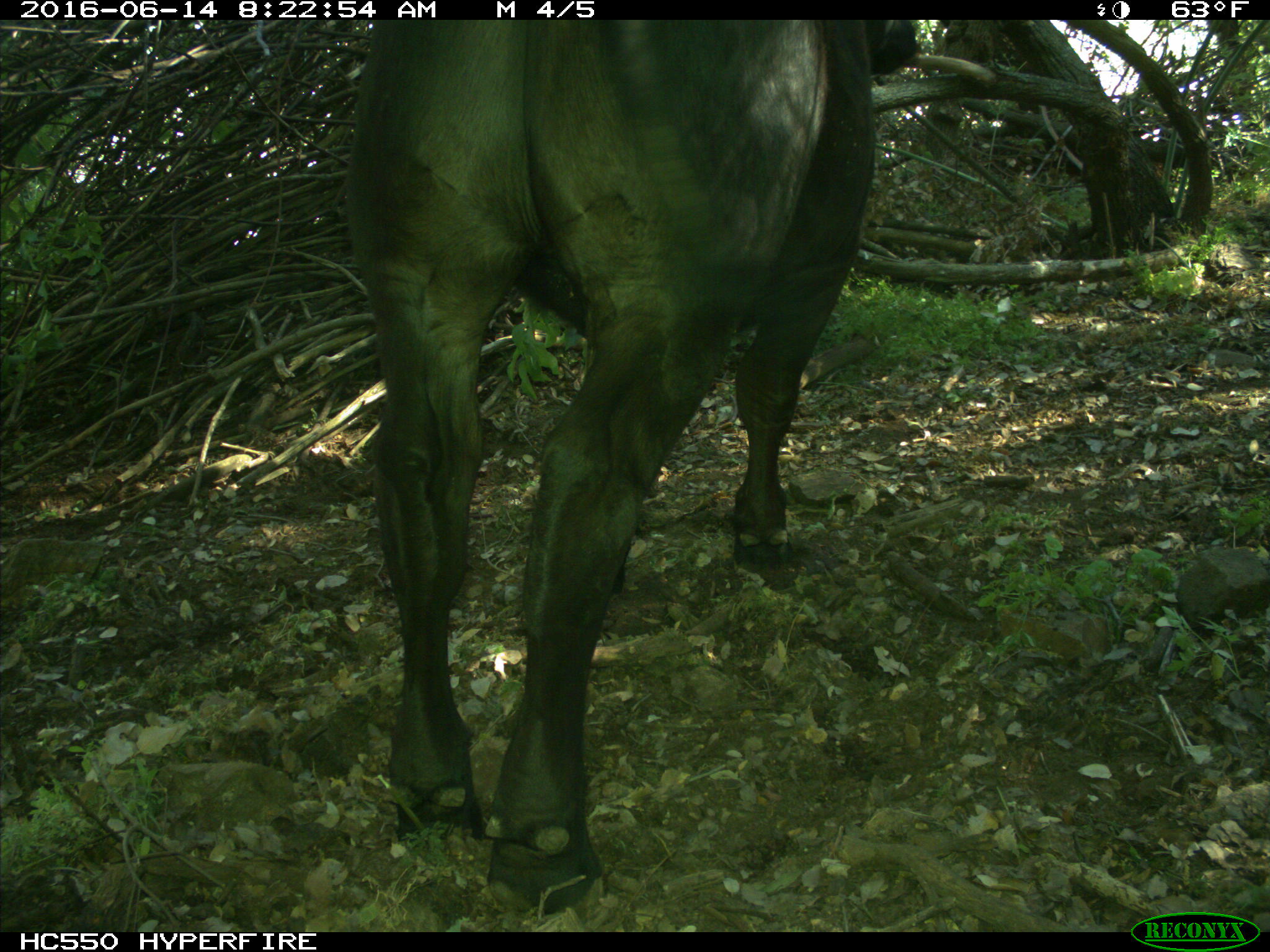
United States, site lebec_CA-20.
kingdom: Animalia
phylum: Chordata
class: Mammalia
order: Artiodactyla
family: Bovidae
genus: Bos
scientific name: Bos taurus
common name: domestic cow